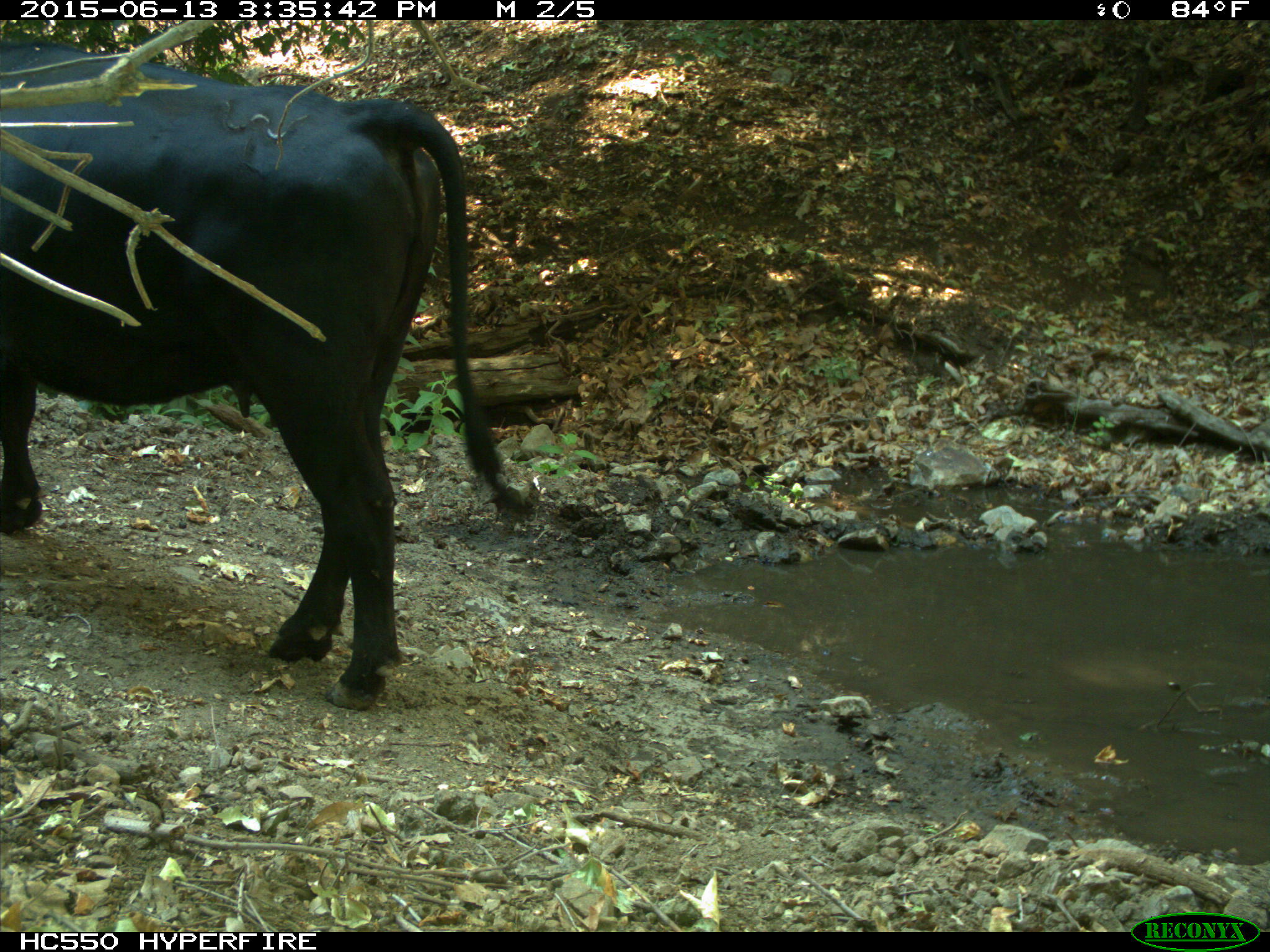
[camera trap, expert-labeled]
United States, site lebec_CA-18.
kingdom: Animalia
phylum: Chordata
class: Mammalia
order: Artiodactyla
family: Bovidae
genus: Bos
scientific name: Bos taurus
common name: domestic cow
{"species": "Bos taurus (domestic cow)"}